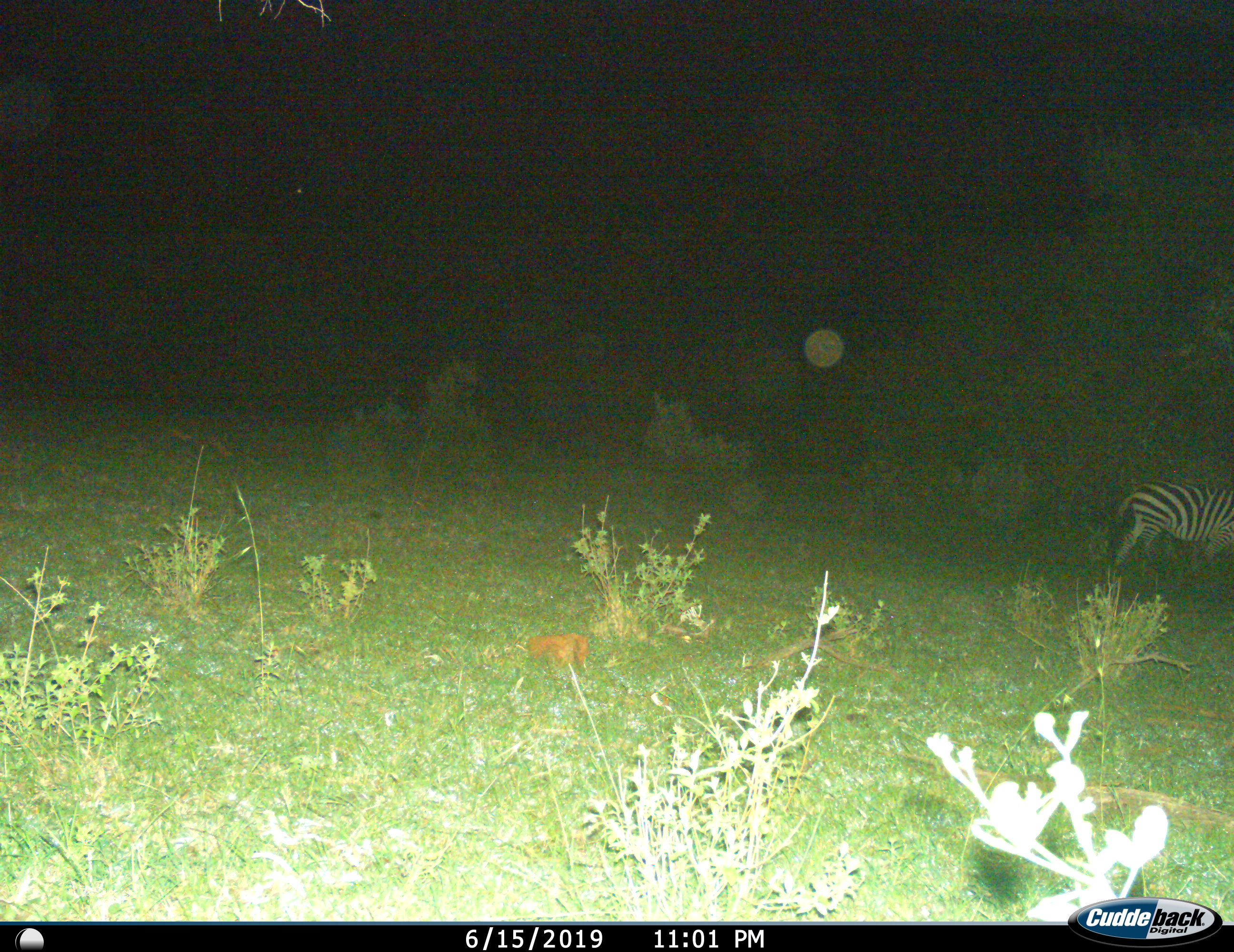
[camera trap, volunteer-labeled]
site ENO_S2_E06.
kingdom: Animalia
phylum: Chordata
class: Mammalia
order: Perissodactyla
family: Equidae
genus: Equus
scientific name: Equus quagga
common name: plains zebra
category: zebraplains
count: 1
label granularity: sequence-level